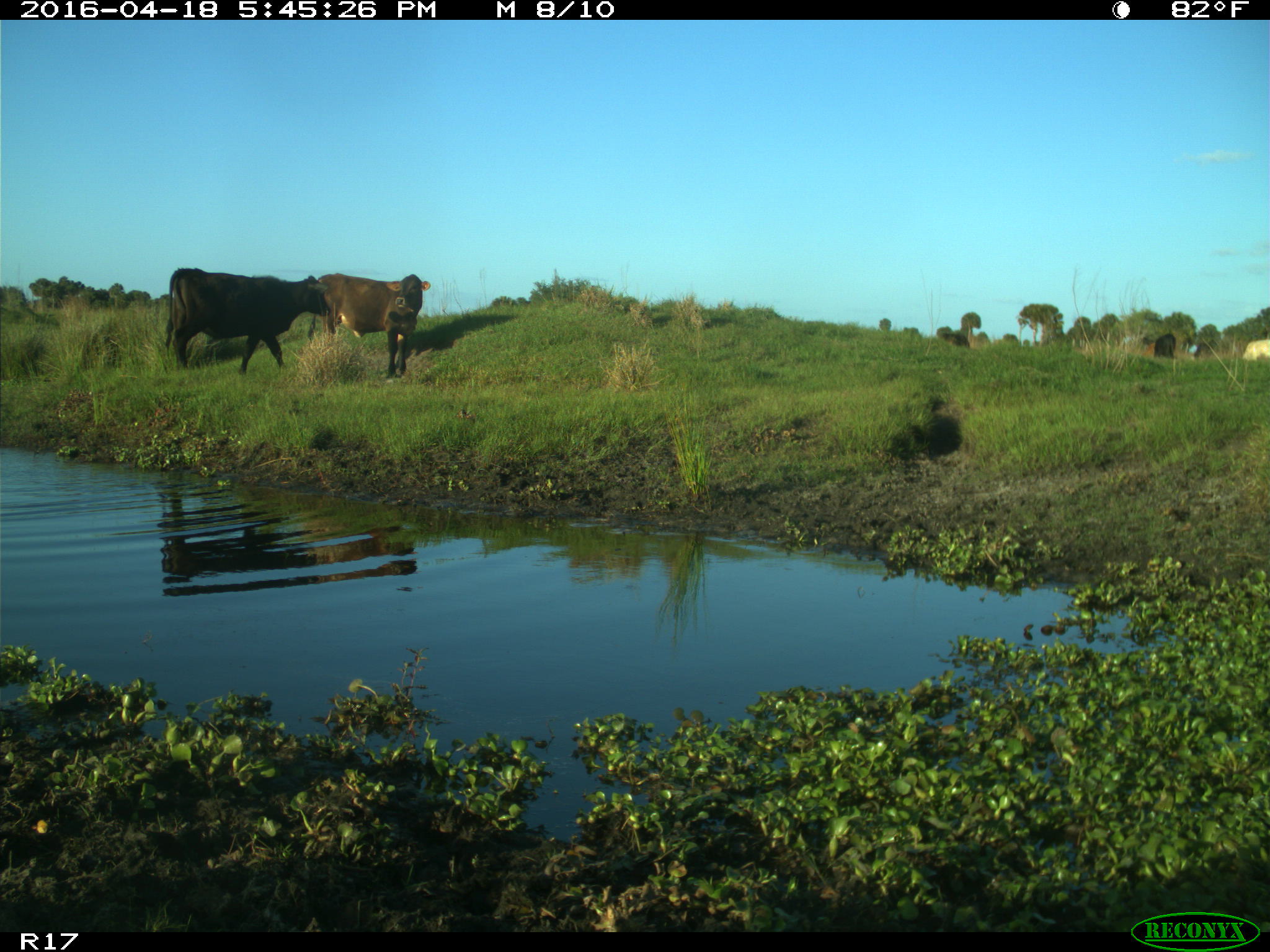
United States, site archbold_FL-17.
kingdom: Animalia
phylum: Chordata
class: Mammalia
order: Artiodactyla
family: Bovidae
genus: Bos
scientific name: Bos taurus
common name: domestic cow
Bos taurus (domestic cow).